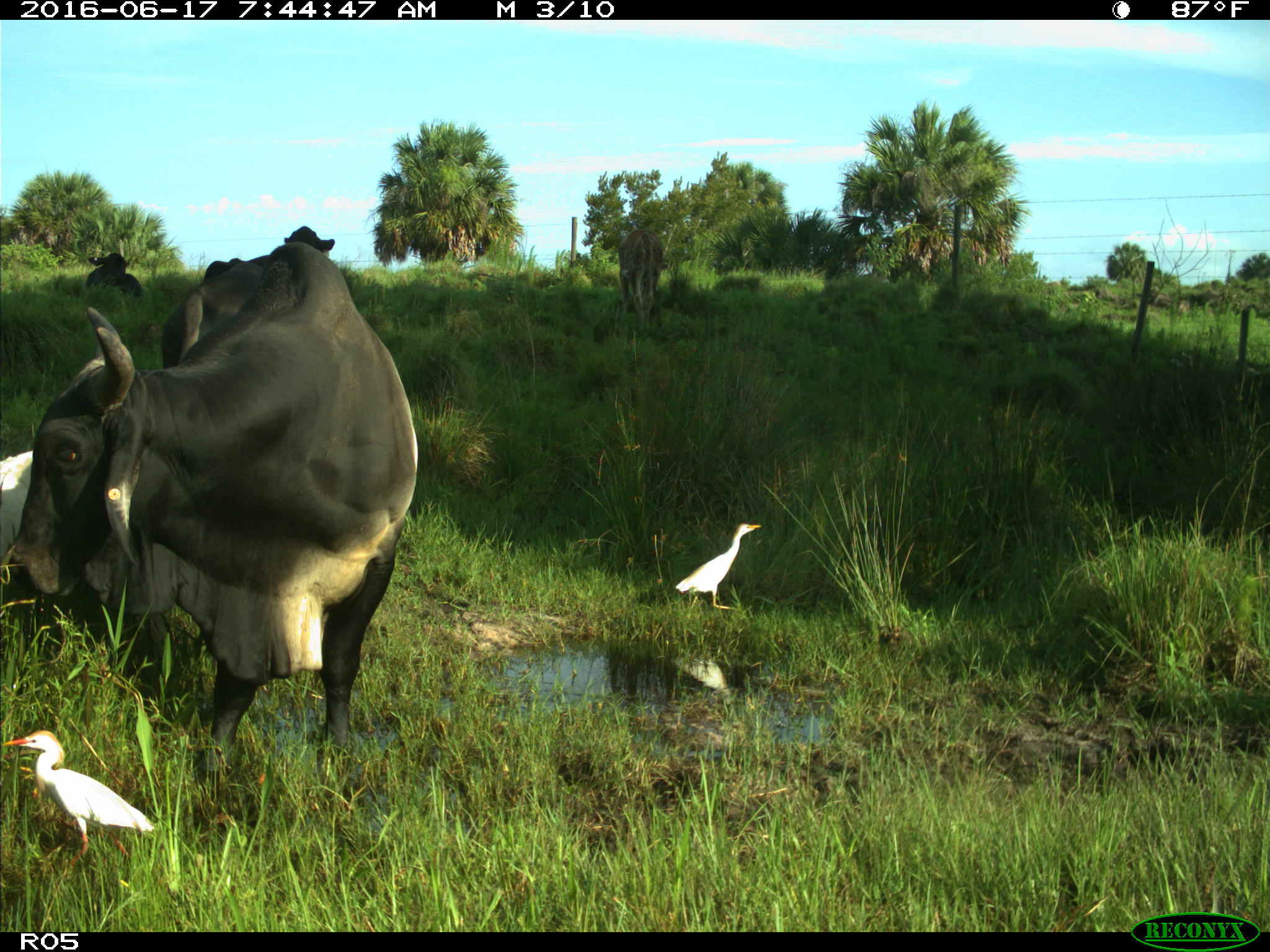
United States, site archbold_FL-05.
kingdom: Animalia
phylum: Chordata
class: Mammalia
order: Artiodactyla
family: Bovidae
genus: Bos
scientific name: Bos taurus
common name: domestic cow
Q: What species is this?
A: Bos taurus (domestic cow).